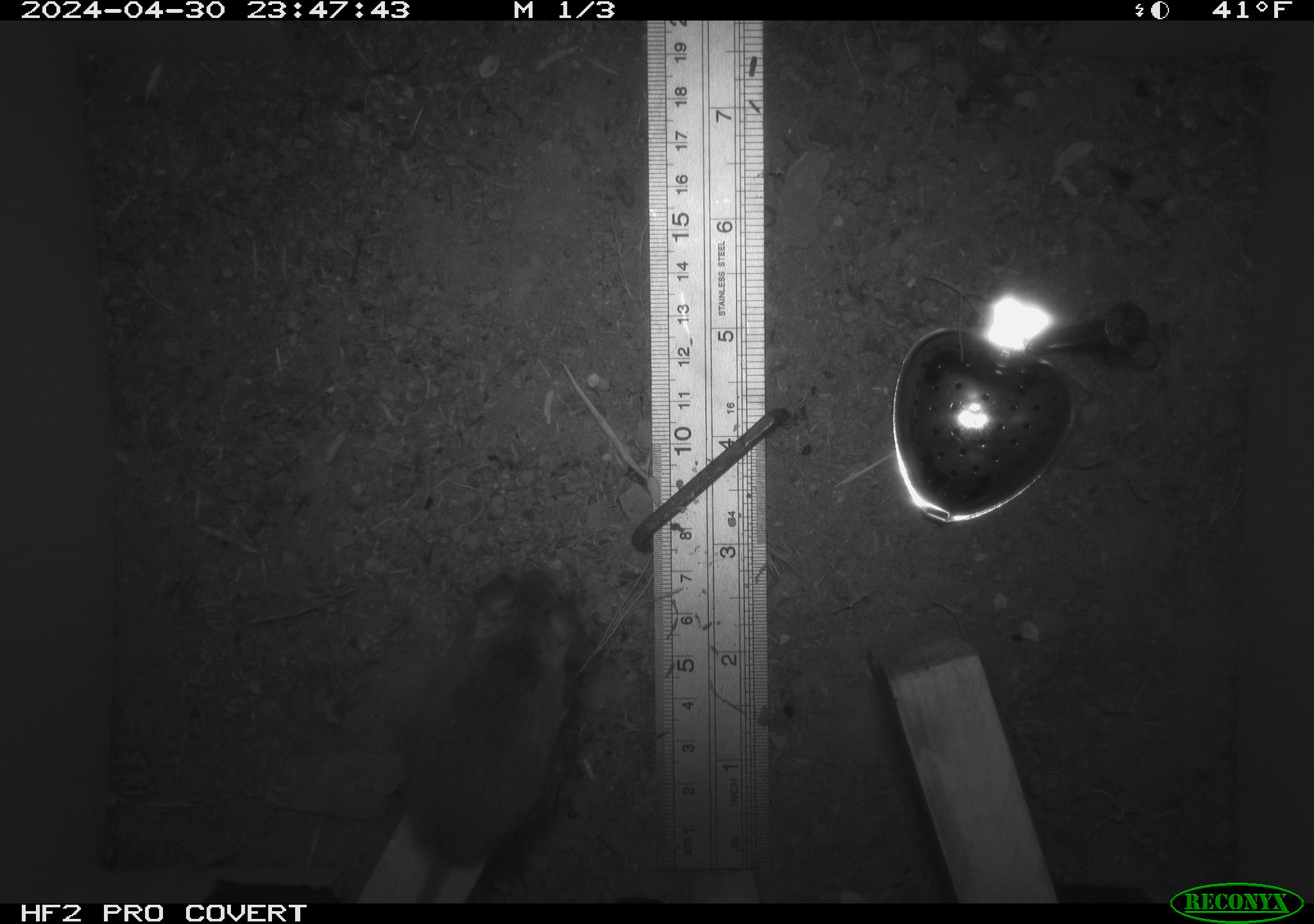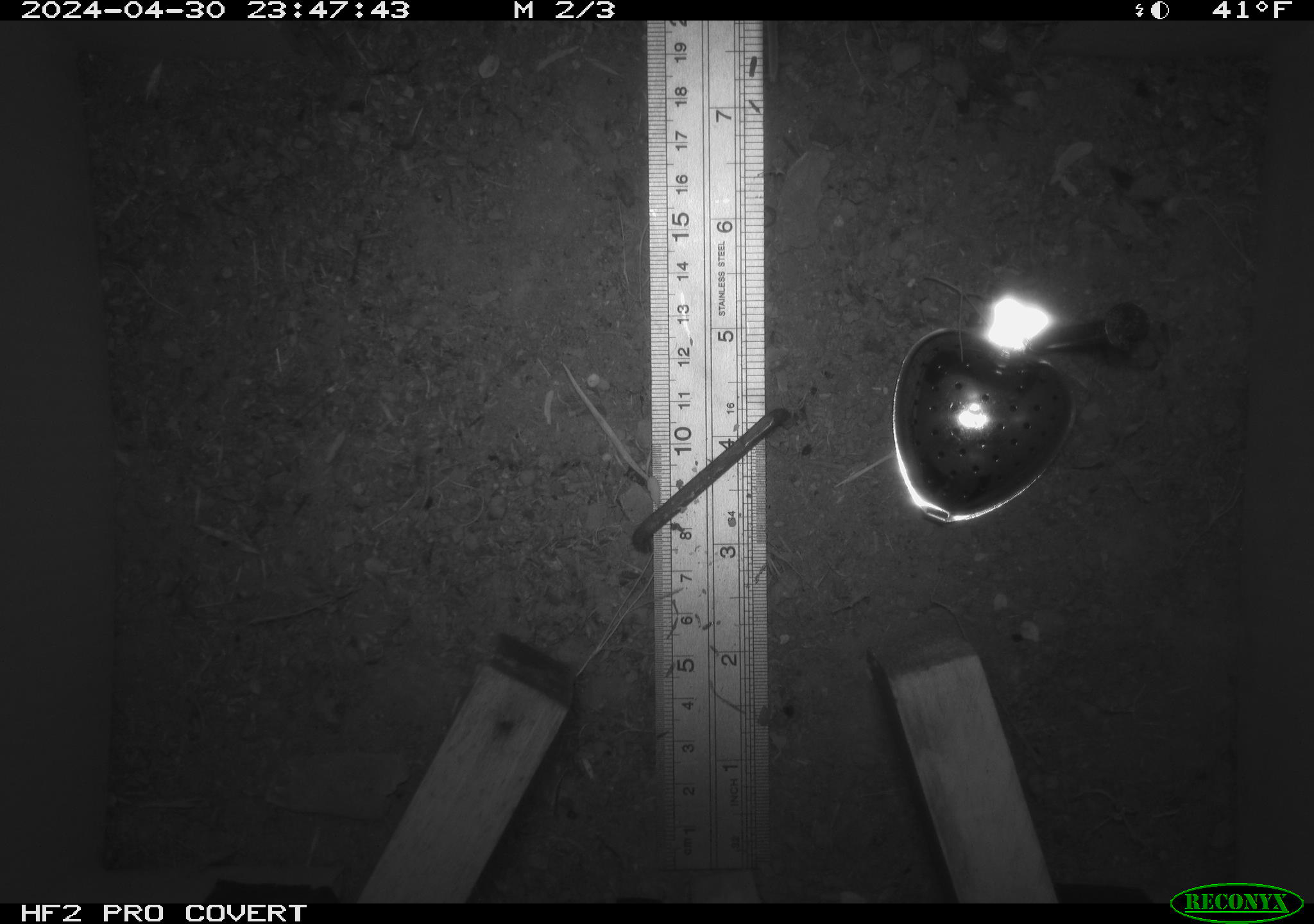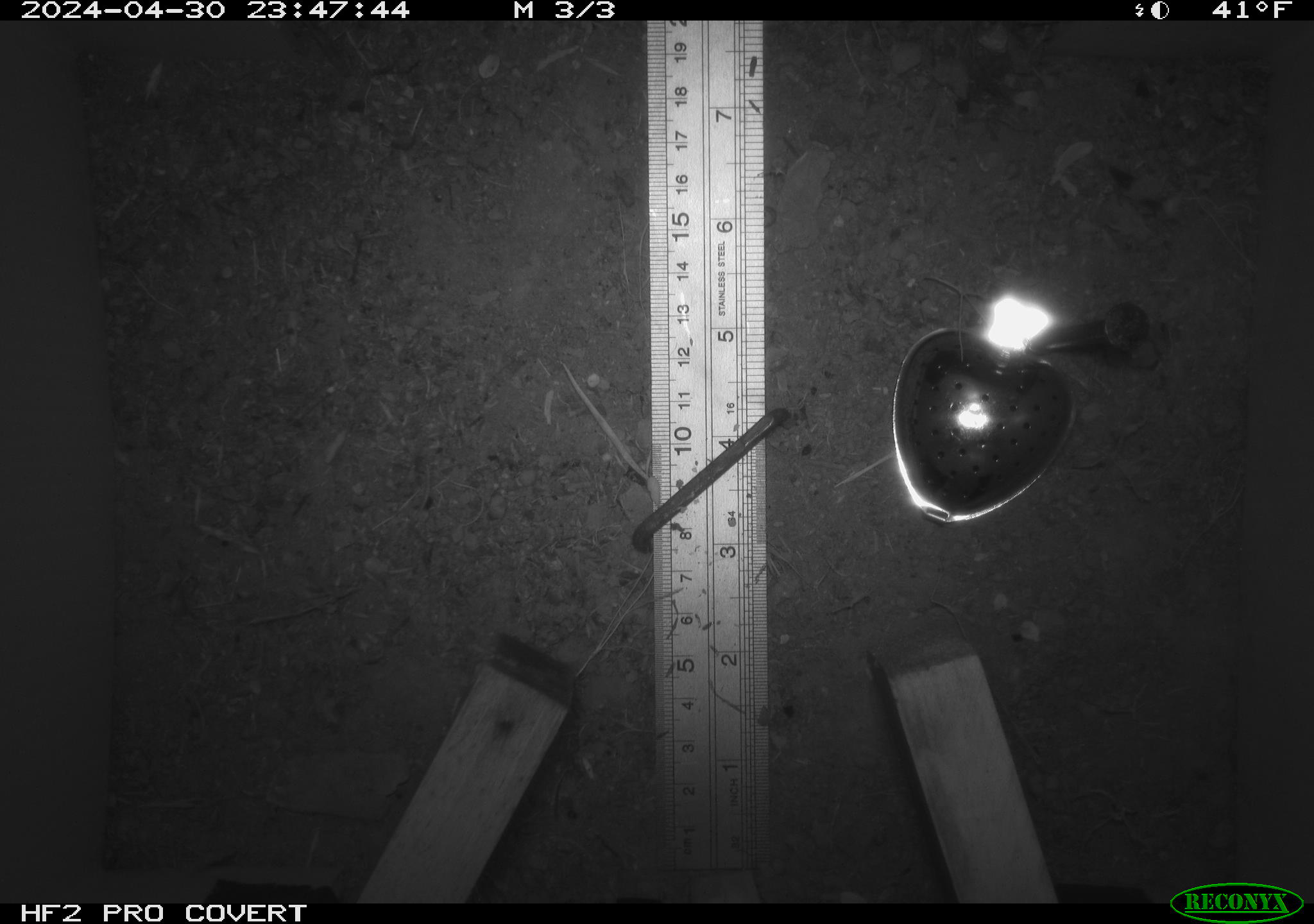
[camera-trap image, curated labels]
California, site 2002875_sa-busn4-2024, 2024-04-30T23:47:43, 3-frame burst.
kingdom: Animalia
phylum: Chordata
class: Mammalia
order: Rodentia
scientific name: Rodentia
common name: rodent